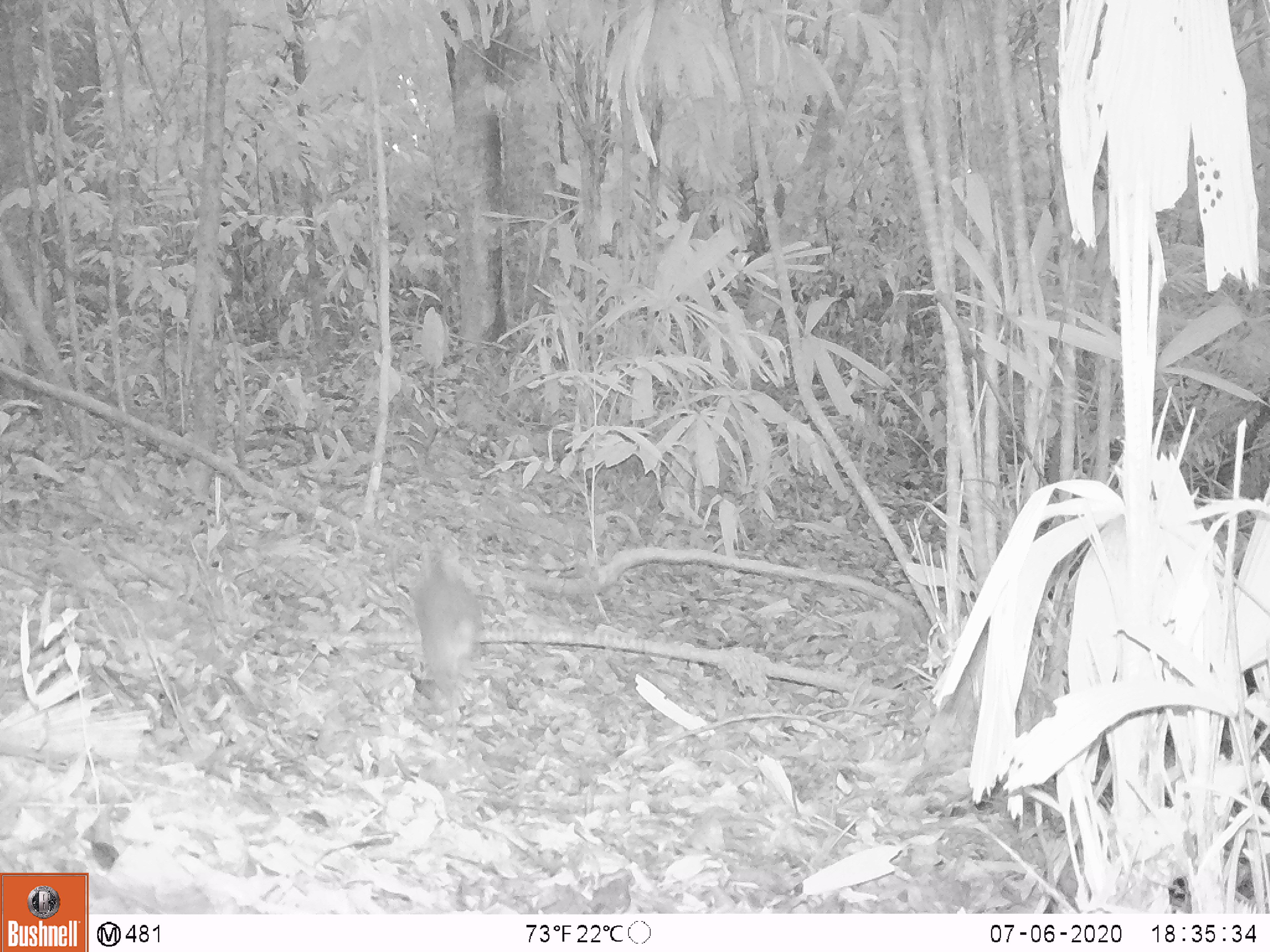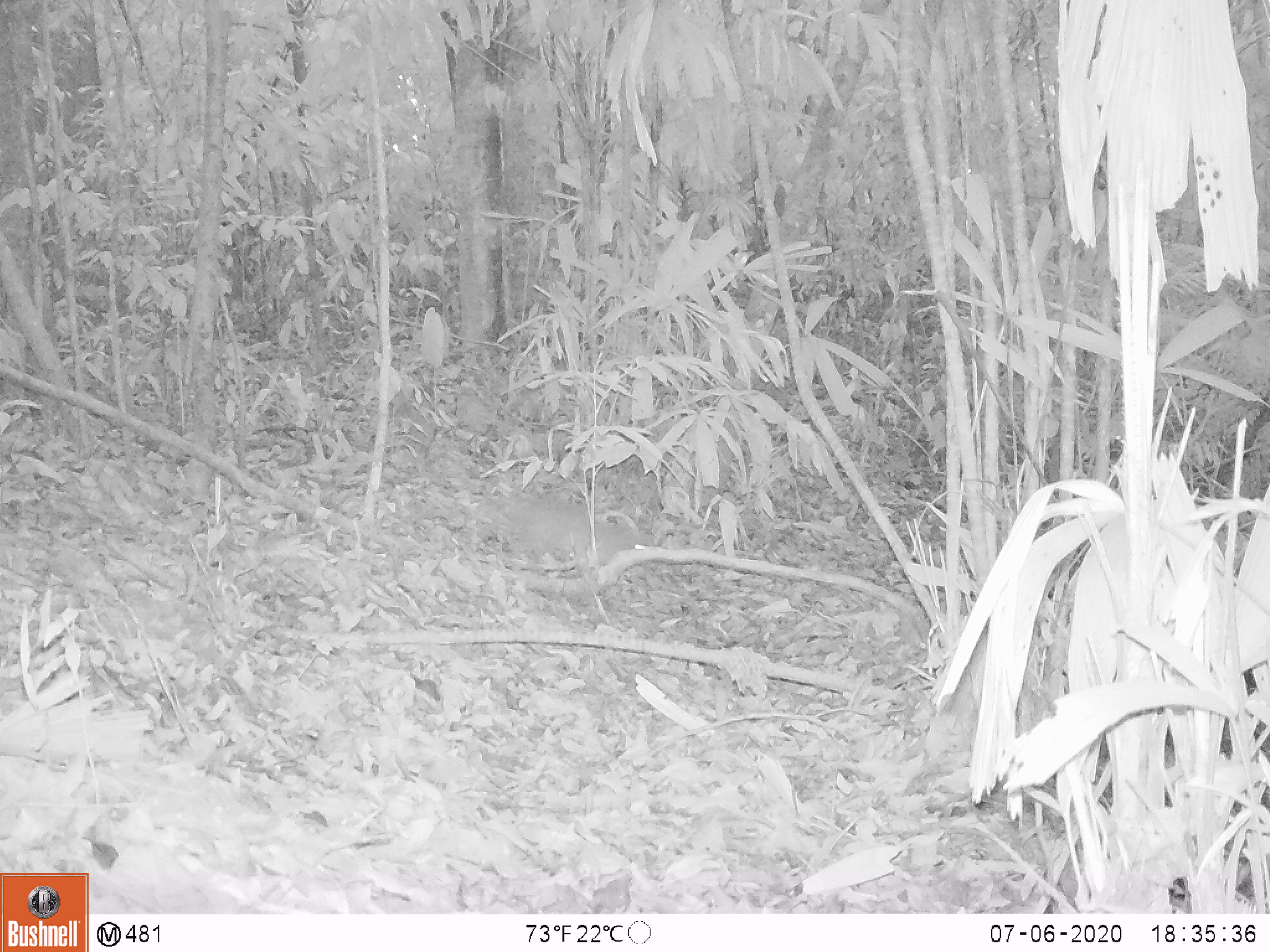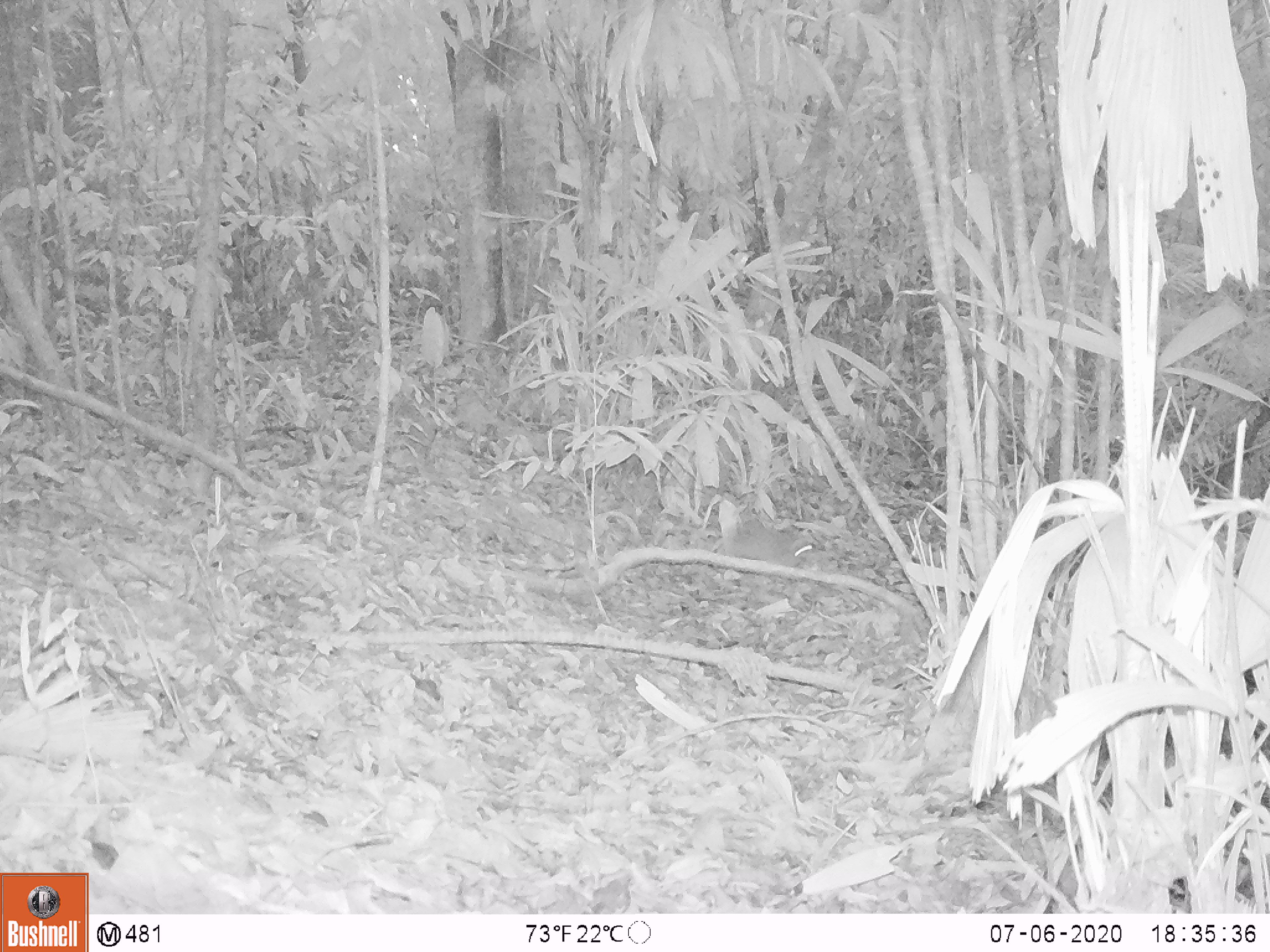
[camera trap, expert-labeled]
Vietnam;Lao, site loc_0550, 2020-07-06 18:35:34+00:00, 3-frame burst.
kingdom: Animalia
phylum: Chordata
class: Mammalia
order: Artiodactyla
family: Tragulidae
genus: Moschiola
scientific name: Moschiola meminna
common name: chevrotain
Chevrotain (Moschiola meminna). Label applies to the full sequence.